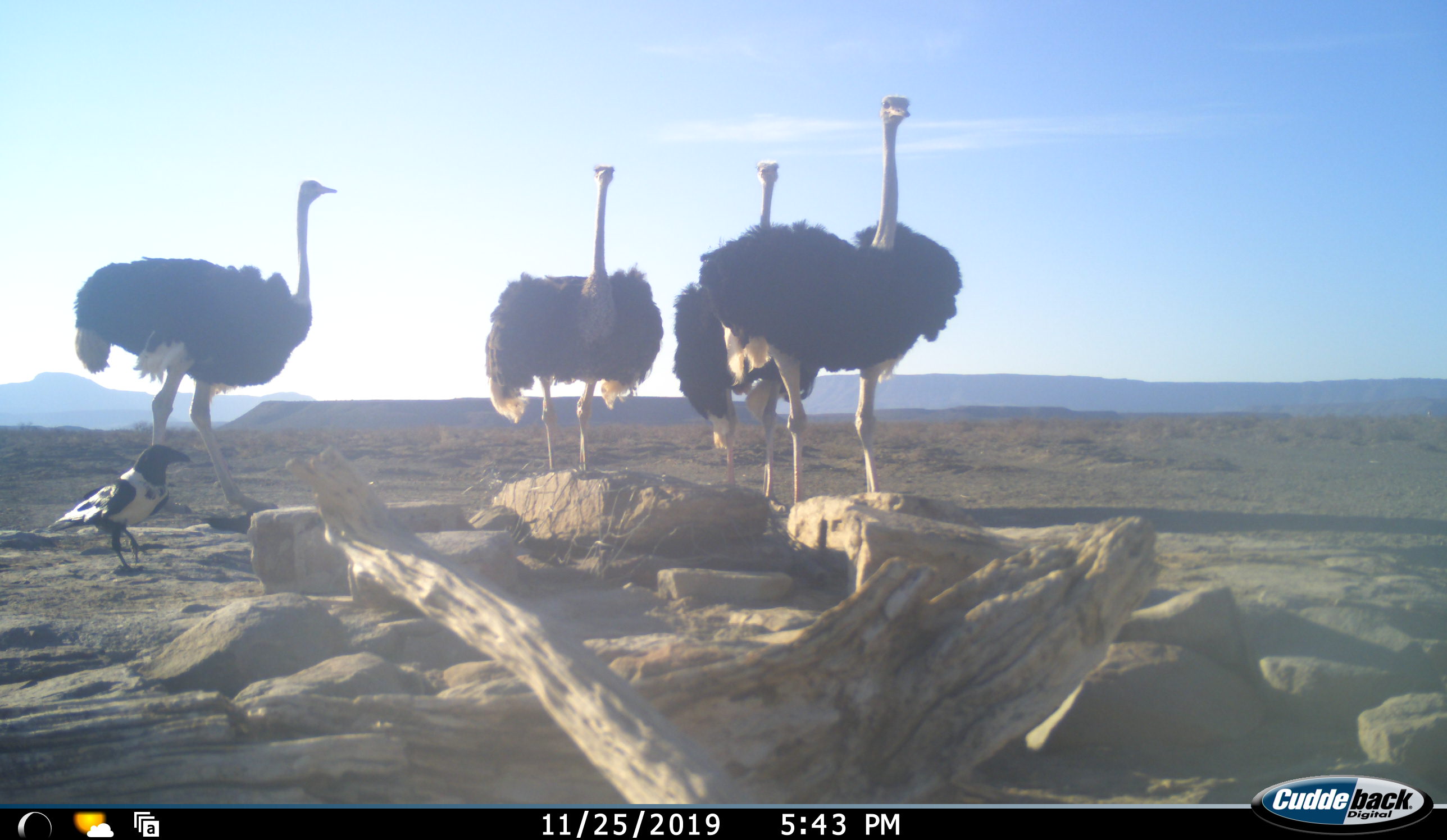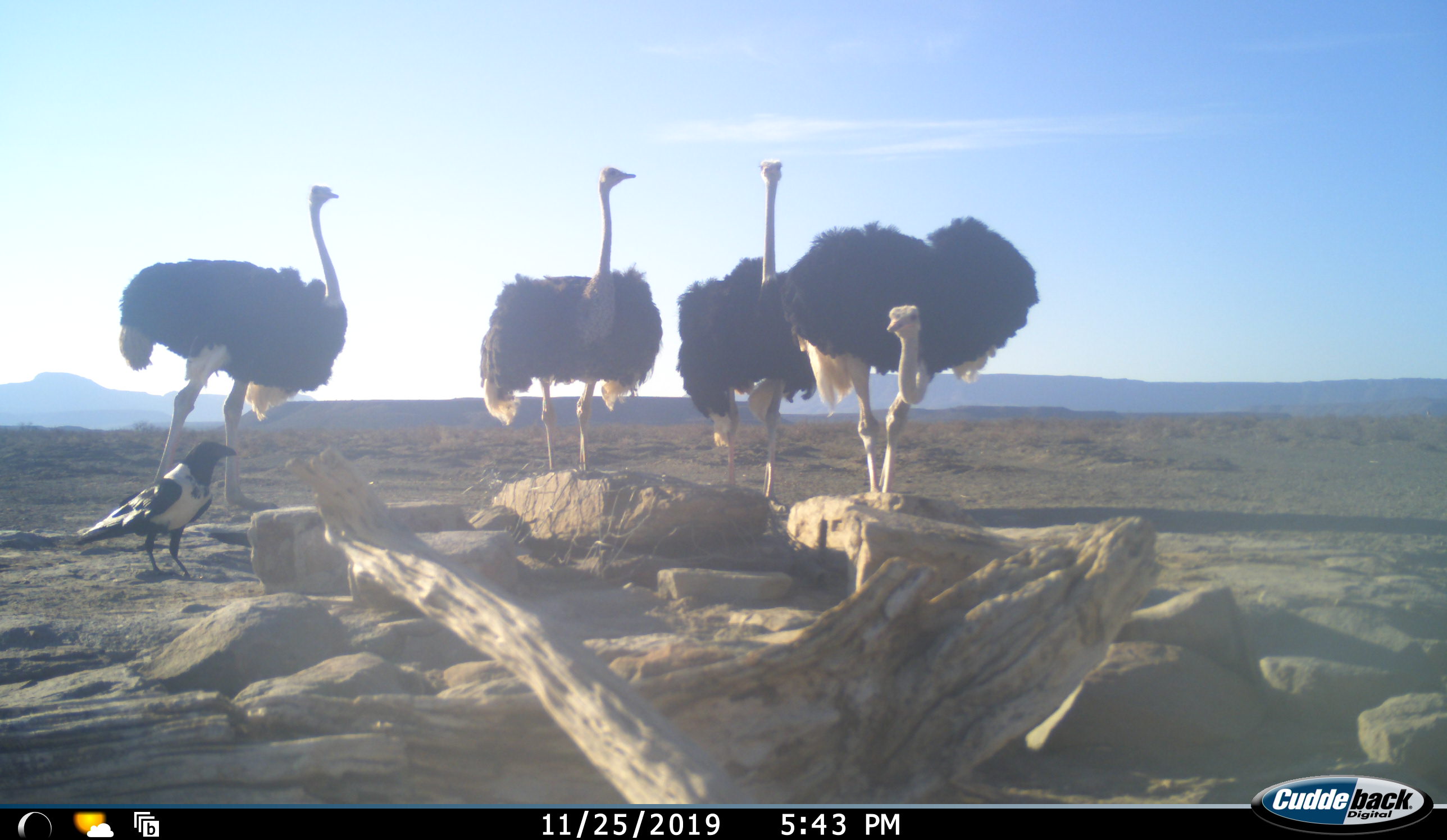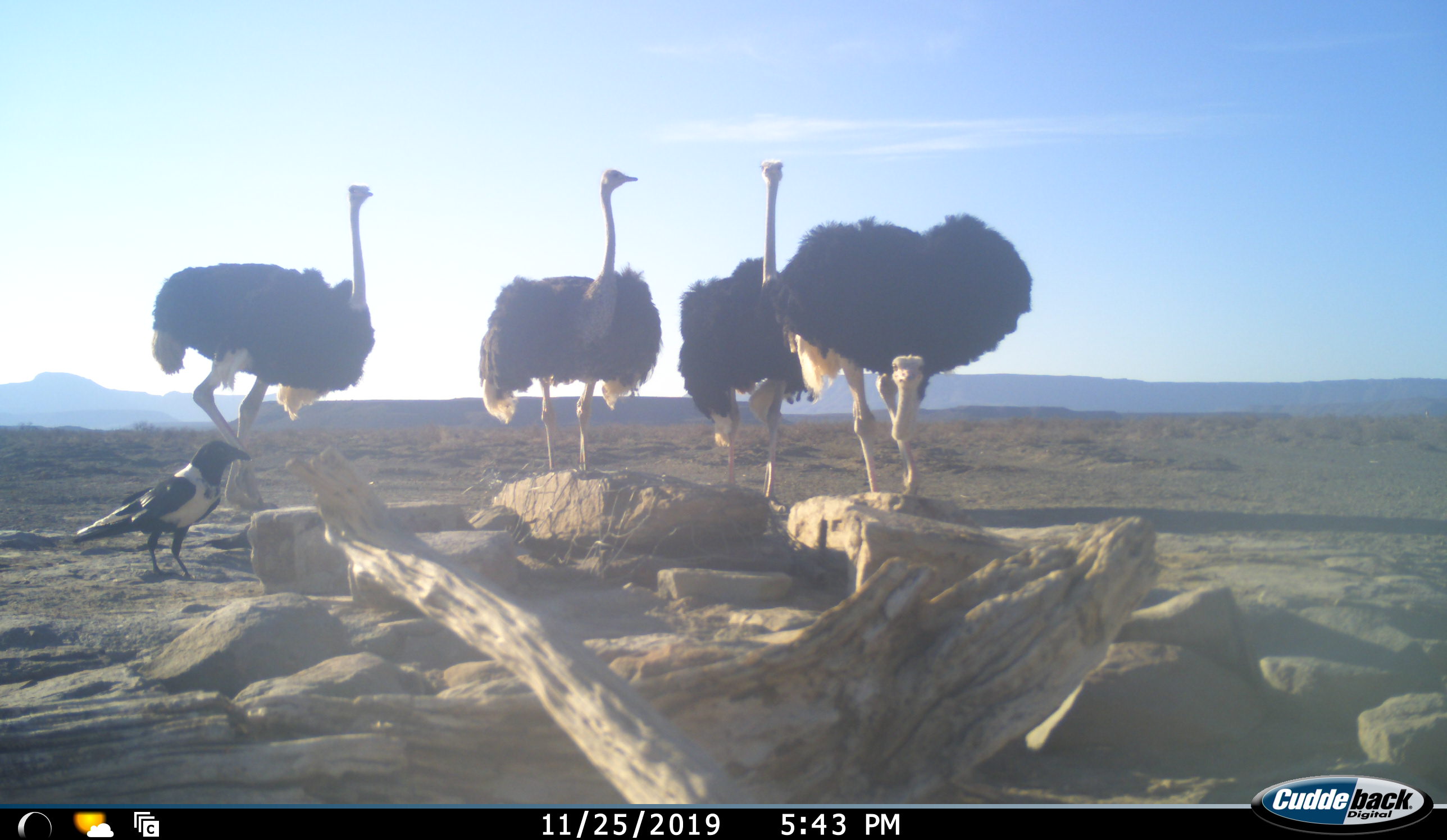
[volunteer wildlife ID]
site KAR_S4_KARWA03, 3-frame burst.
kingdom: Animalia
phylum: Chordata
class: Aves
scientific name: Aves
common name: bird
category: birdother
Birdother (bird) (Aves), count 1. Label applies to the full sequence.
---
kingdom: Animalia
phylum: Chordata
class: Aves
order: Struthioniformes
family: Struthionidae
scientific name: Struthionidae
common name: ostrich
Ostrich (Struthionidae), count 4. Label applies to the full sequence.